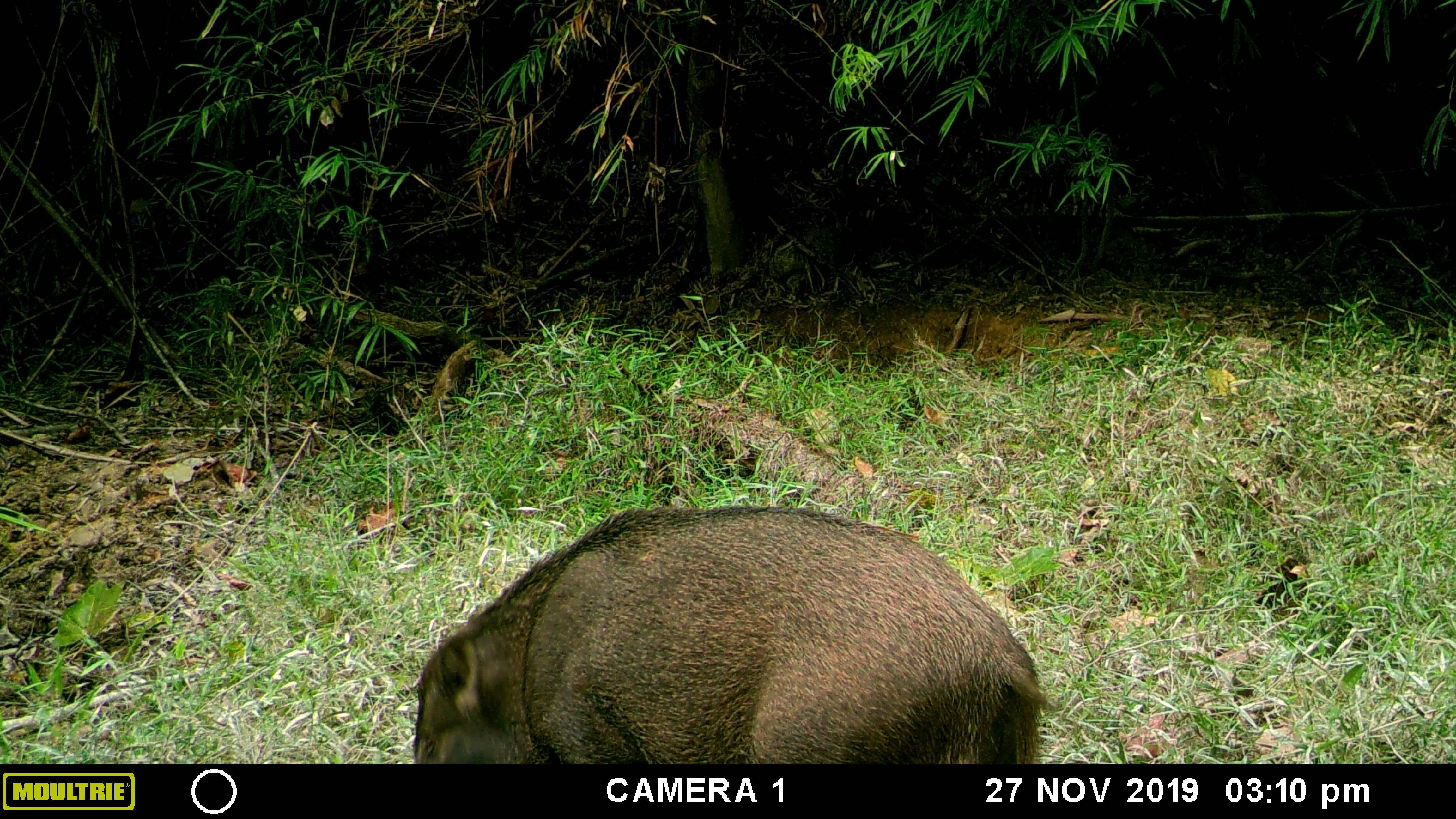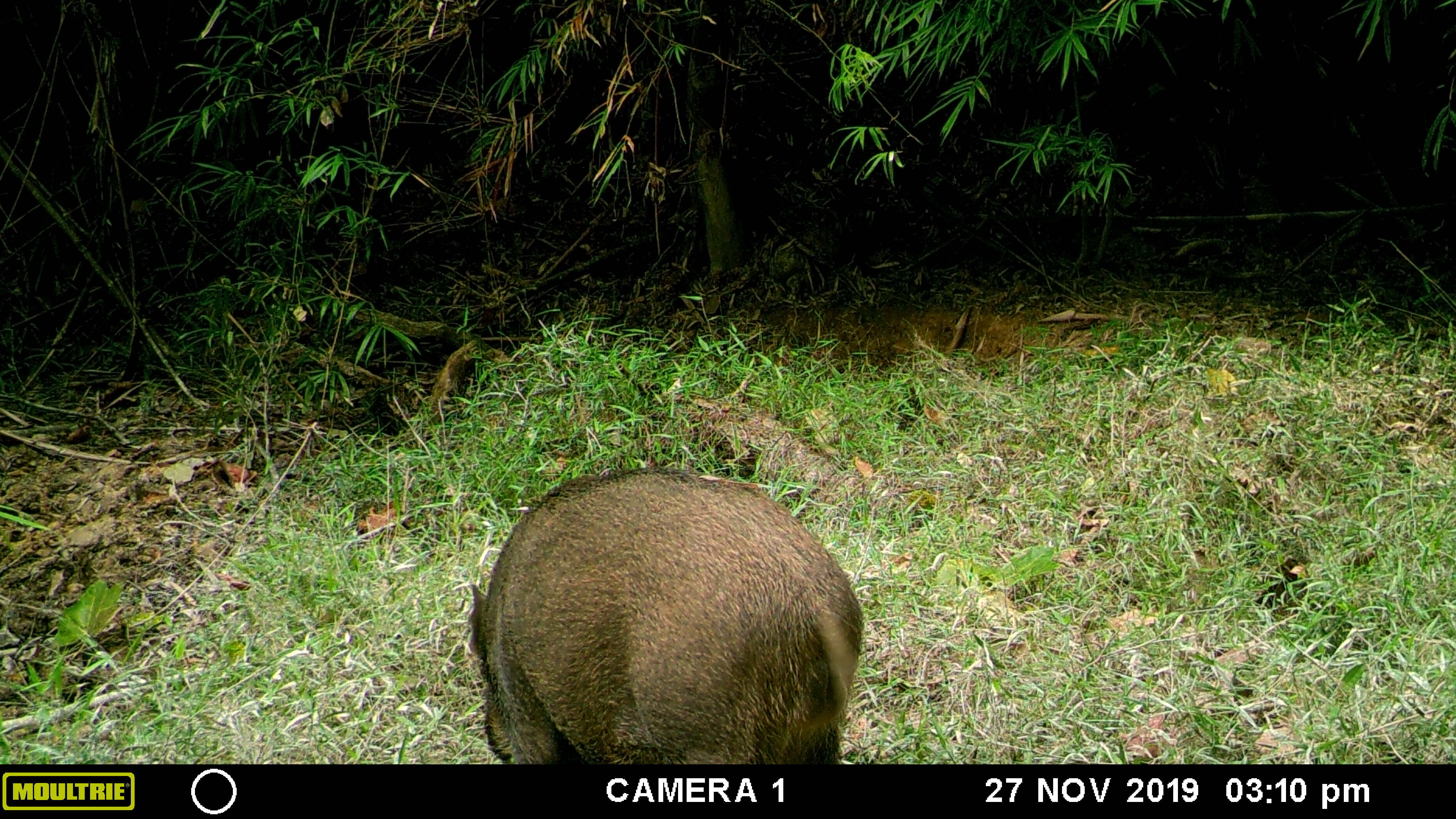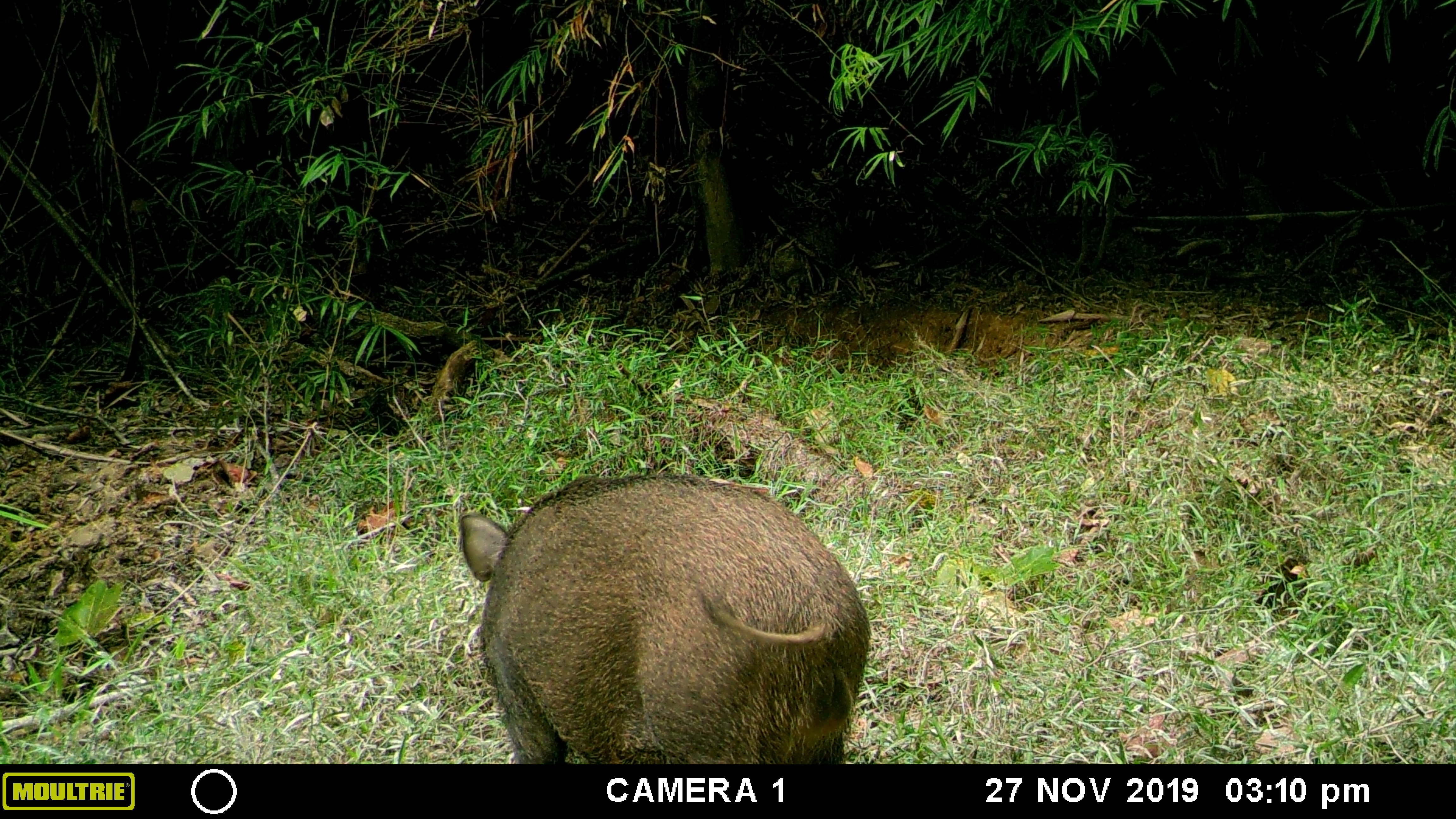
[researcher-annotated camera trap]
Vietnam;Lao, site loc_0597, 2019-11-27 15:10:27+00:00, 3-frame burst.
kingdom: Animalia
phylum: Chordata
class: Mammalia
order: Artiodactyla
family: Suidae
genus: Sus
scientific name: Sus scrofa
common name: eurasian wild pig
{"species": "eurasian wild pig (Sus scrofa)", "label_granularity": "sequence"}